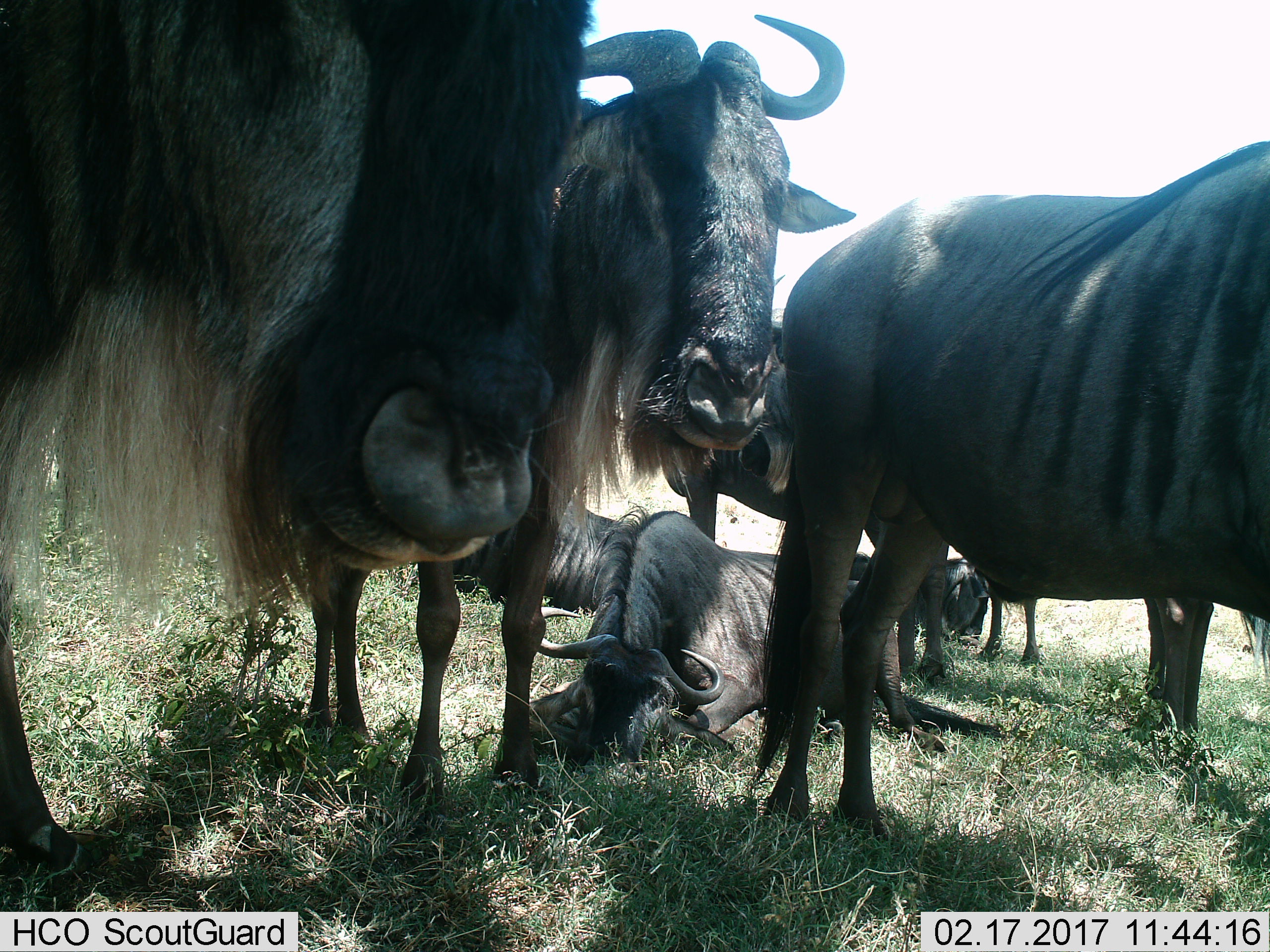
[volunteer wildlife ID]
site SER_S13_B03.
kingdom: Animalia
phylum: Chordata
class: Mammalia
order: Artiodactyla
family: Bovidae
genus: Connochaetes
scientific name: Connochaetes taurinus taurinus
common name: blue wildebeest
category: wildebeestblue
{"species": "wildebeestblue (blue wildebeest) (Connochaetes taurinus taurinus)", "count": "7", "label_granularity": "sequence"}